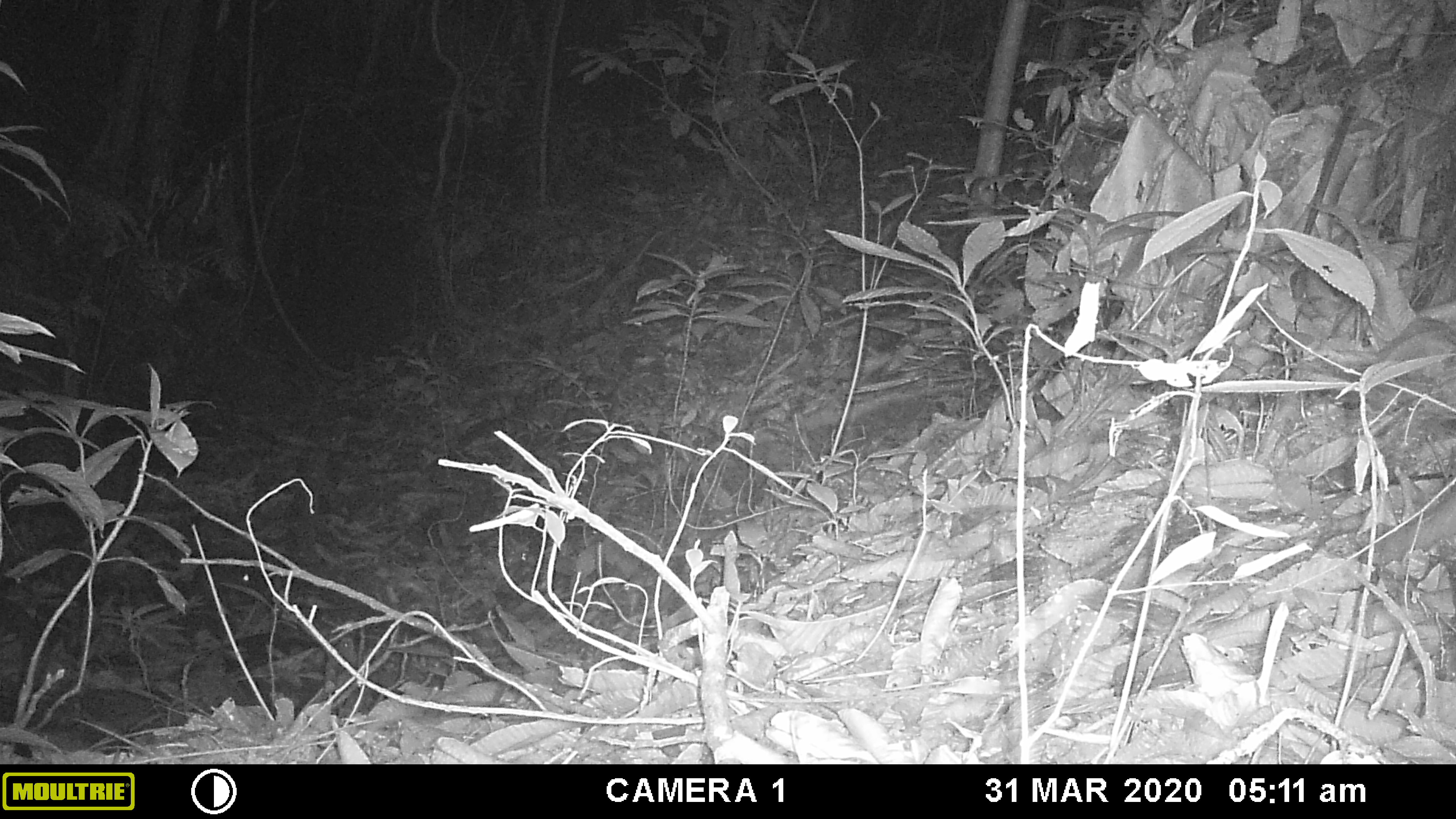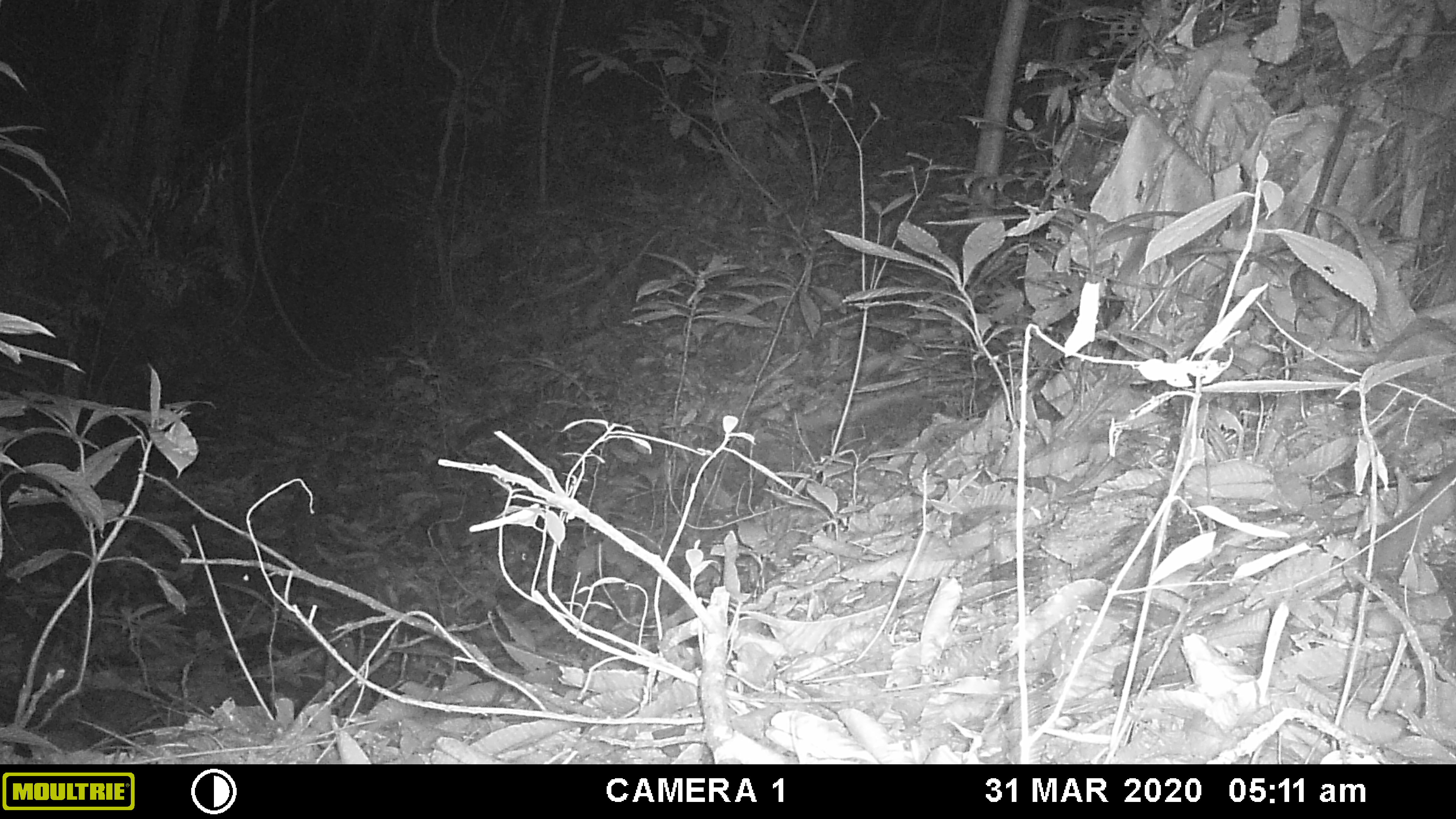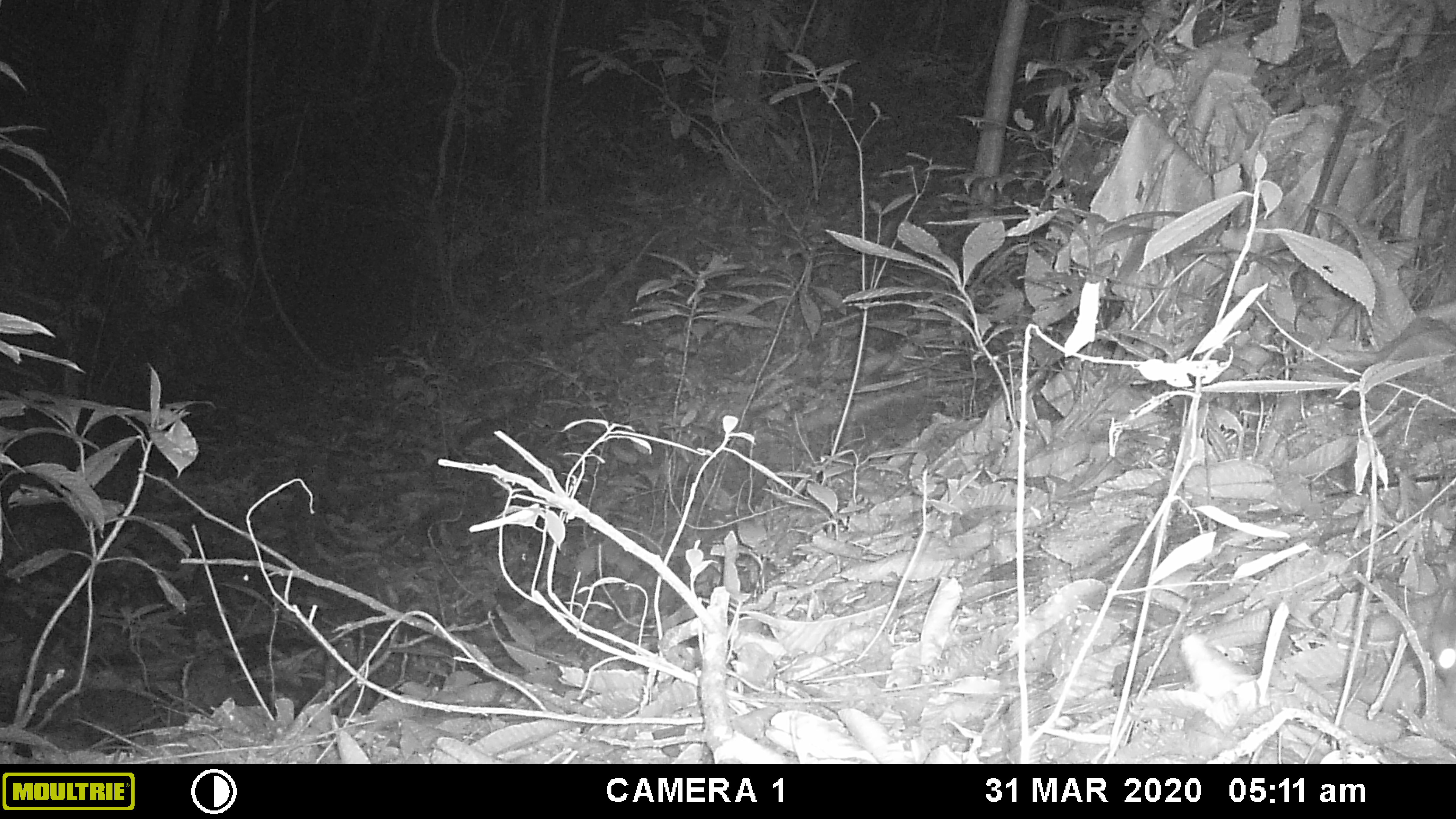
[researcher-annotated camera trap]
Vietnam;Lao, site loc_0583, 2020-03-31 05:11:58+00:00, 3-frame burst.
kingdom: Animalia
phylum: Chordata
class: Mammalia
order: Carnivora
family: Mustelidae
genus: Melogale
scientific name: Melogale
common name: ferret badger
Ferret badger (Melogale). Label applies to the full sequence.